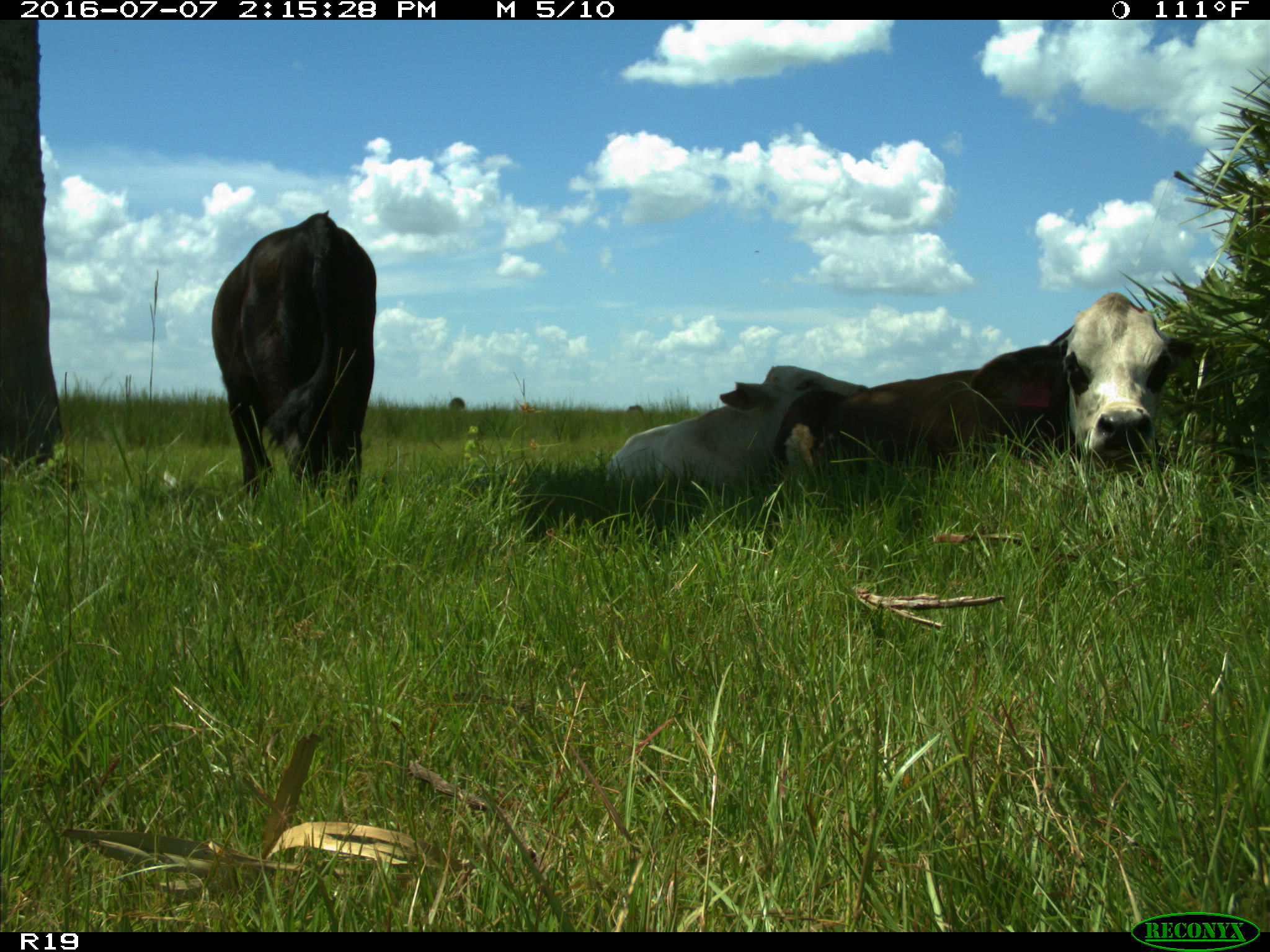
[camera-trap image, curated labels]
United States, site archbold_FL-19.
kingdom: Animalia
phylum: Chordata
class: Mammalia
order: Artiodactyla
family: Bovidae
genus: Bos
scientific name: Bos taurus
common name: domestic cow